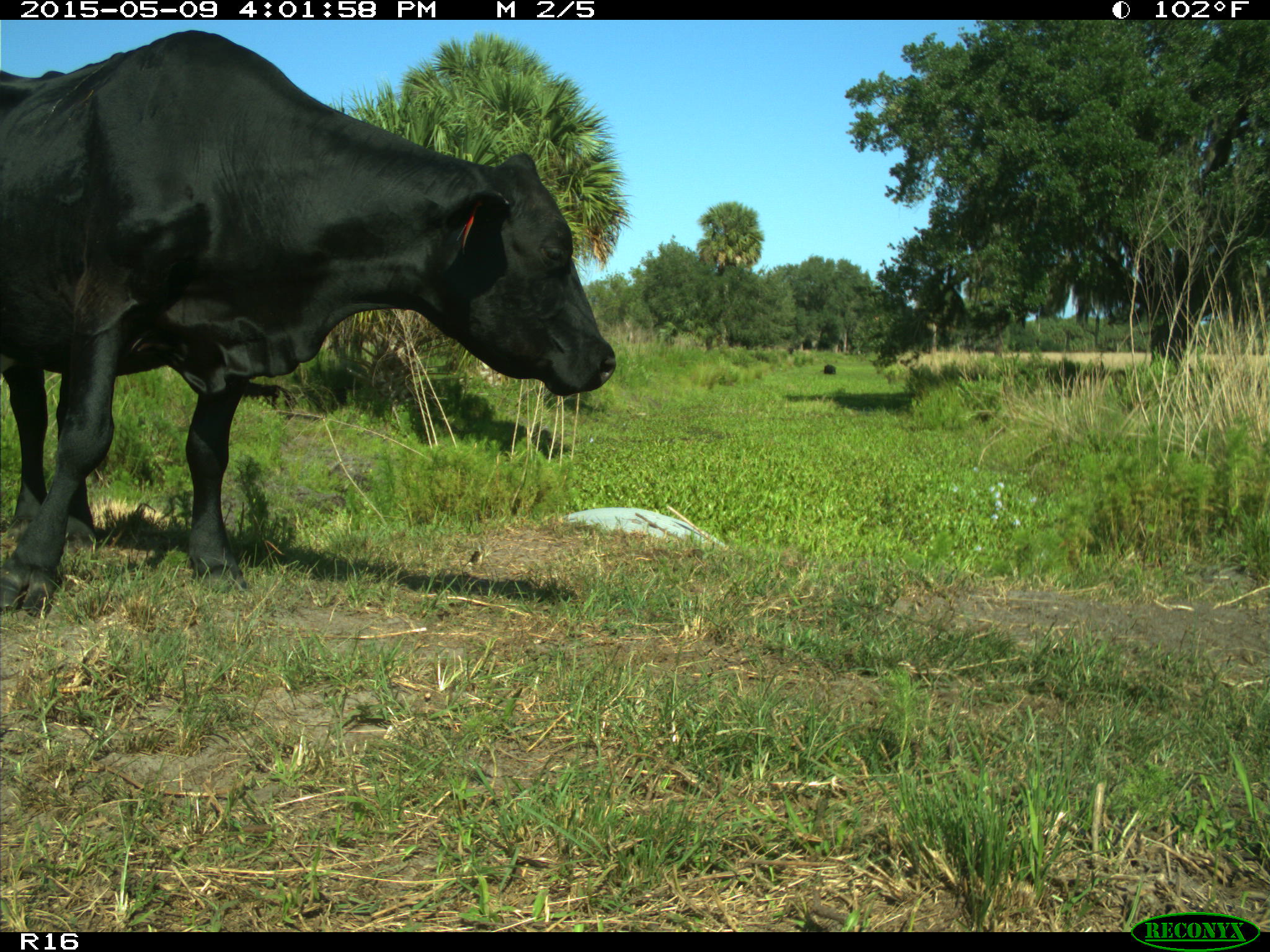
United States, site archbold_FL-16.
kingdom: Animalia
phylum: Chordata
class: Mammalia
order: Artiodactyla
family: Bovidae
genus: Bos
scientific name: Bos taurus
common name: domestic cow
Bos taurus (domestic cow).